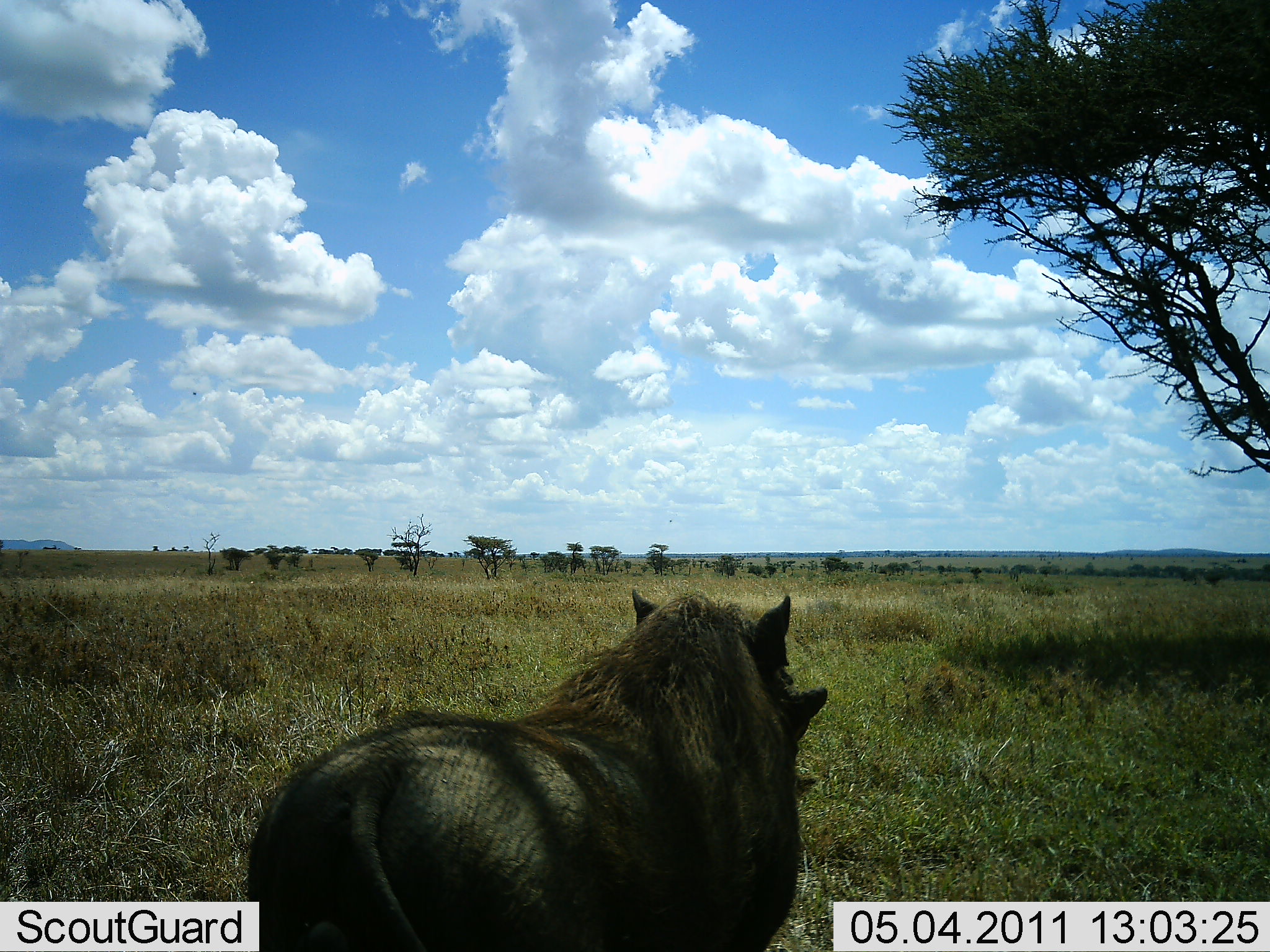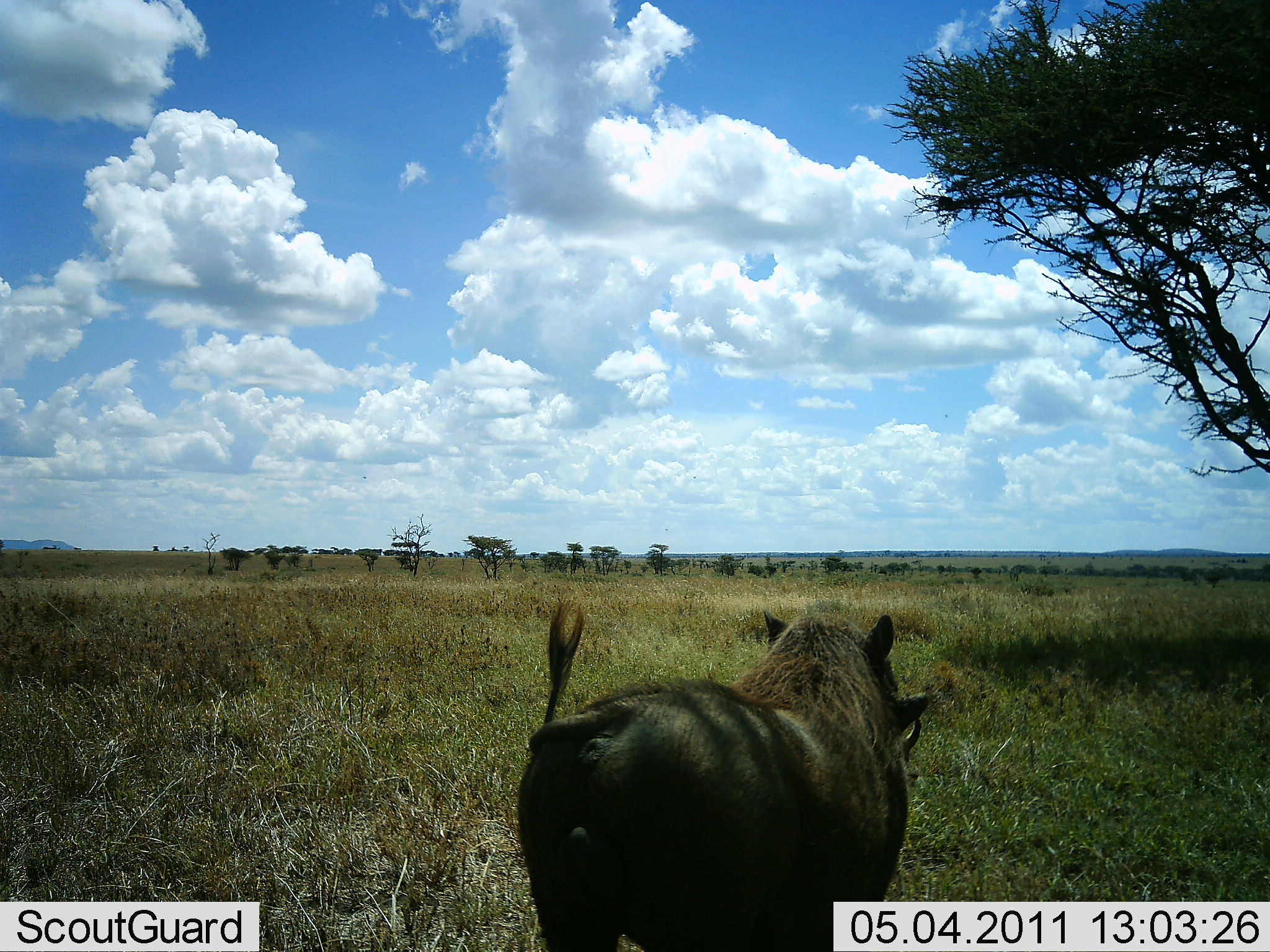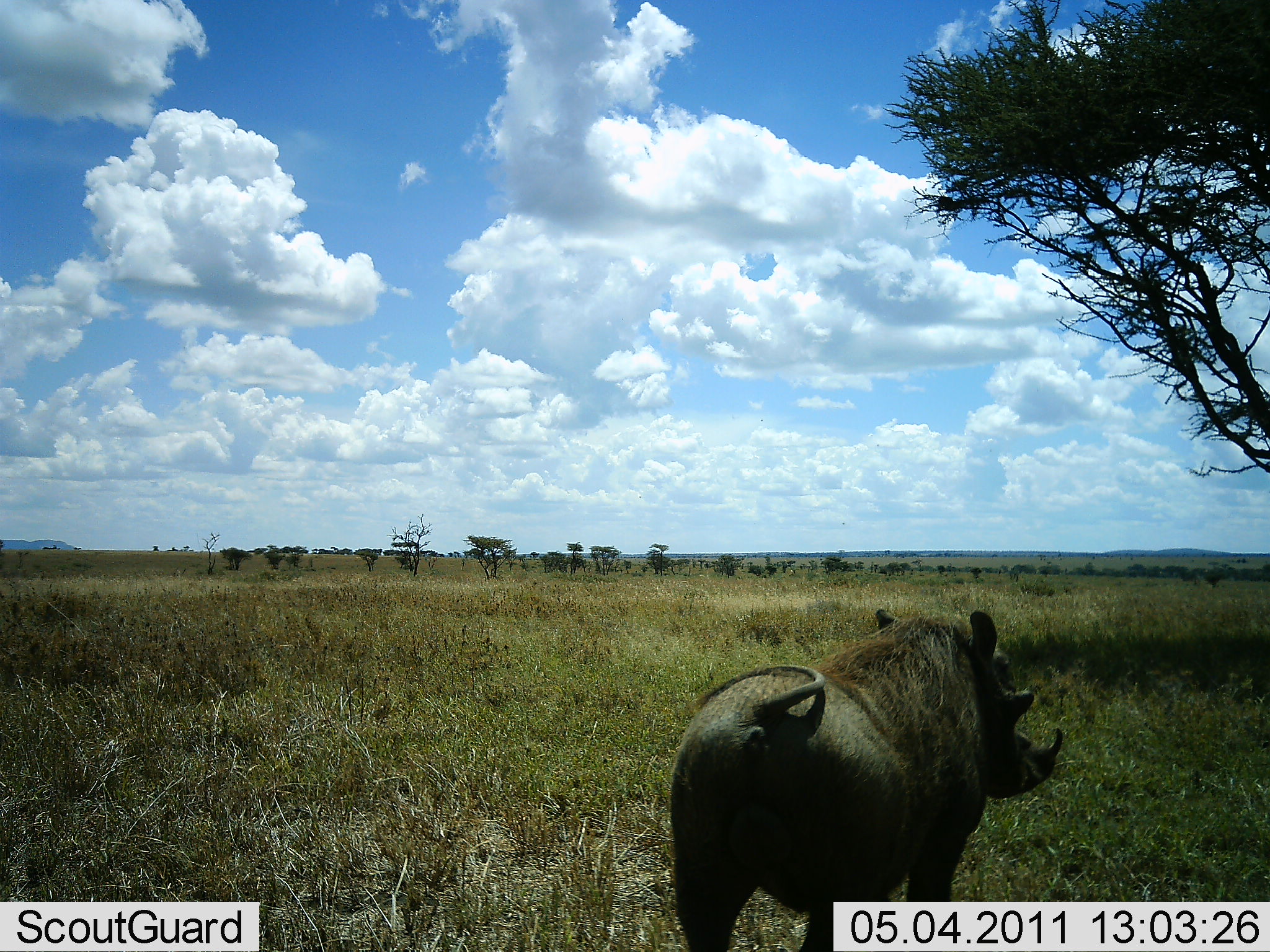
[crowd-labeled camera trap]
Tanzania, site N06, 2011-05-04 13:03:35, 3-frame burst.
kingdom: Animalia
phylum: Chordata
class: Mammalia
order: Artiodactyla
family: Suidae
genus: Phacochoerus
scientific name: Phacochoerus africanus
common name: warthog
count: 1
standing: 21%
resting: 0%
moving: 79%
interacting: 0%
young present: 0%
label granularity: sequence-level